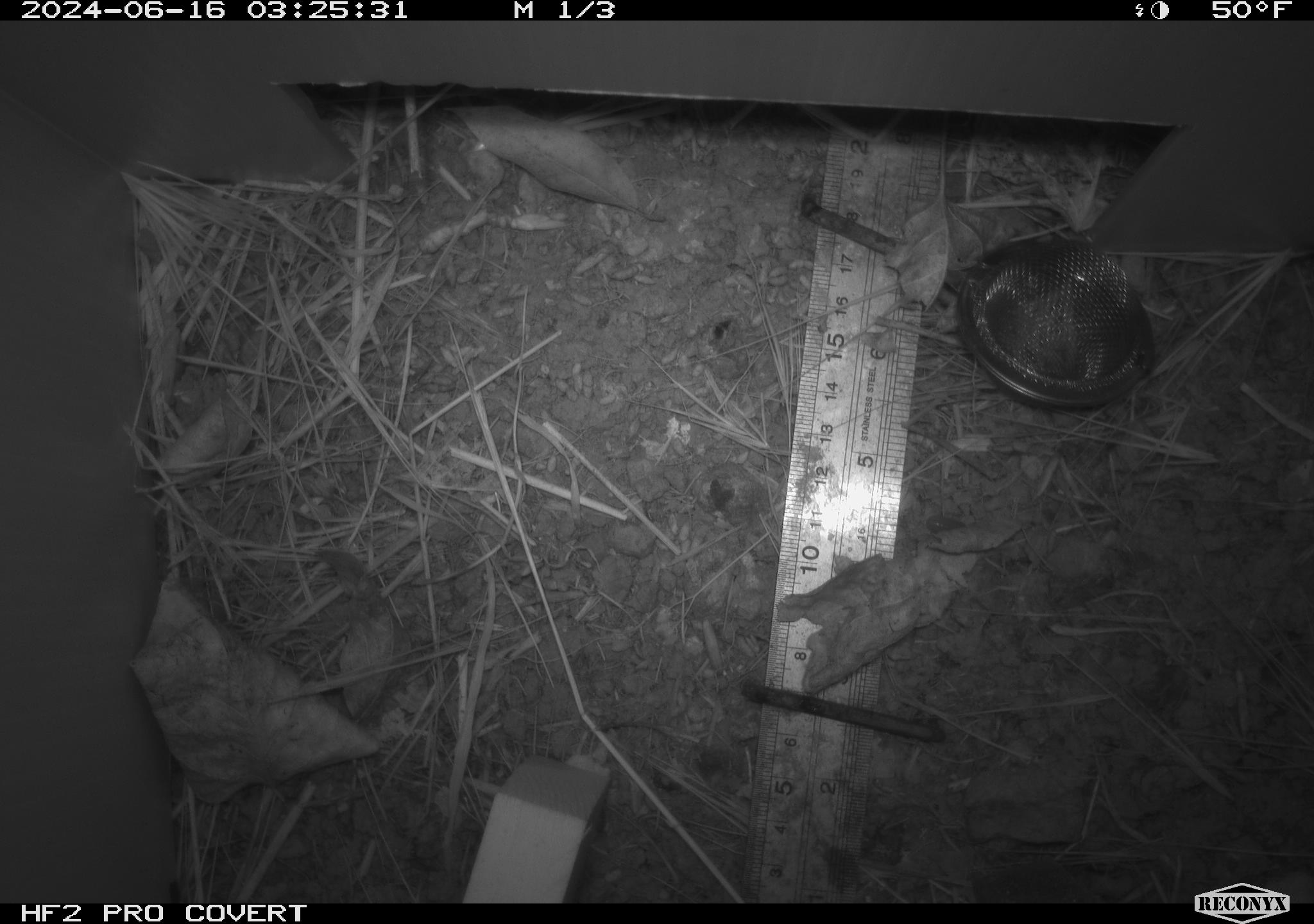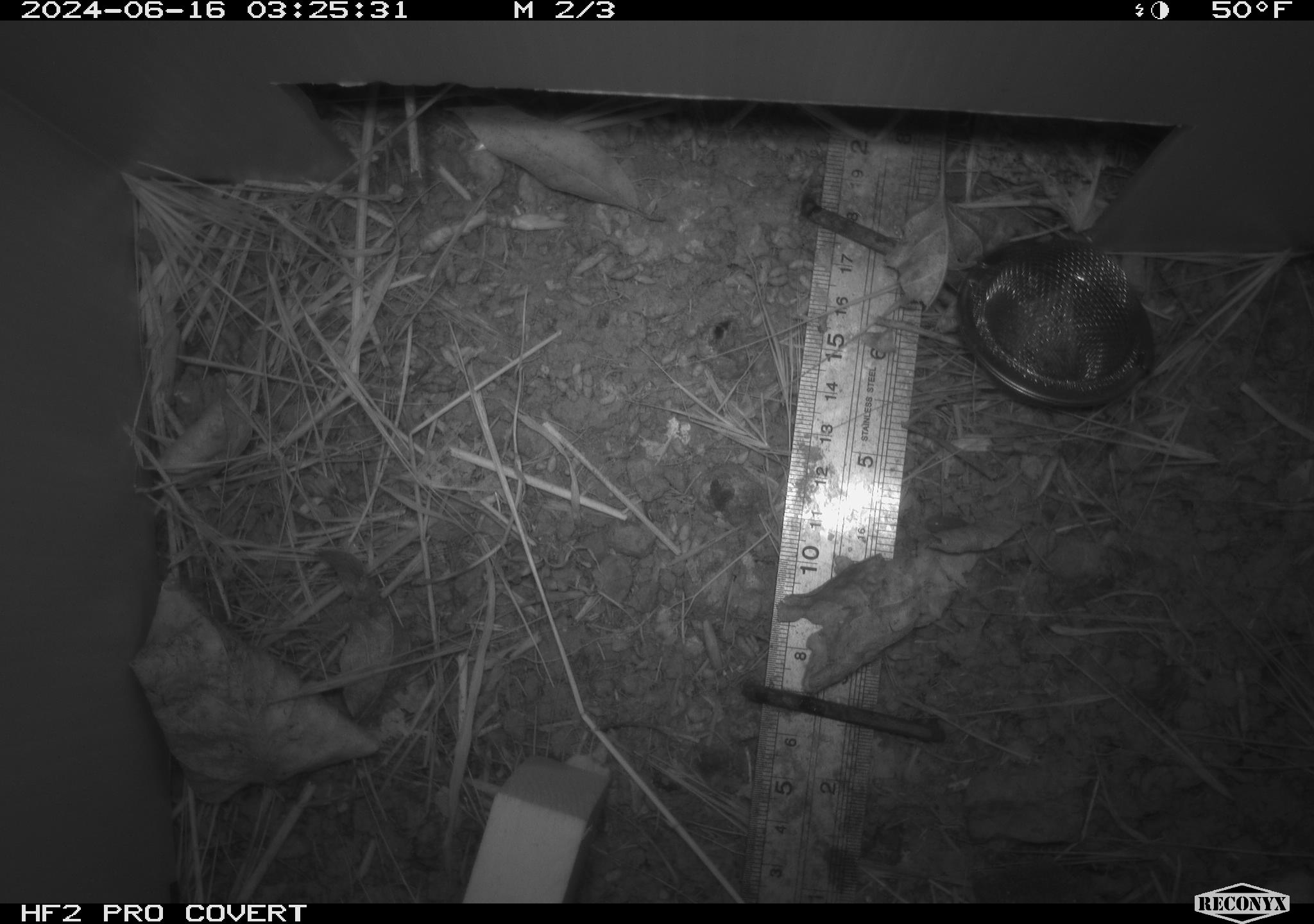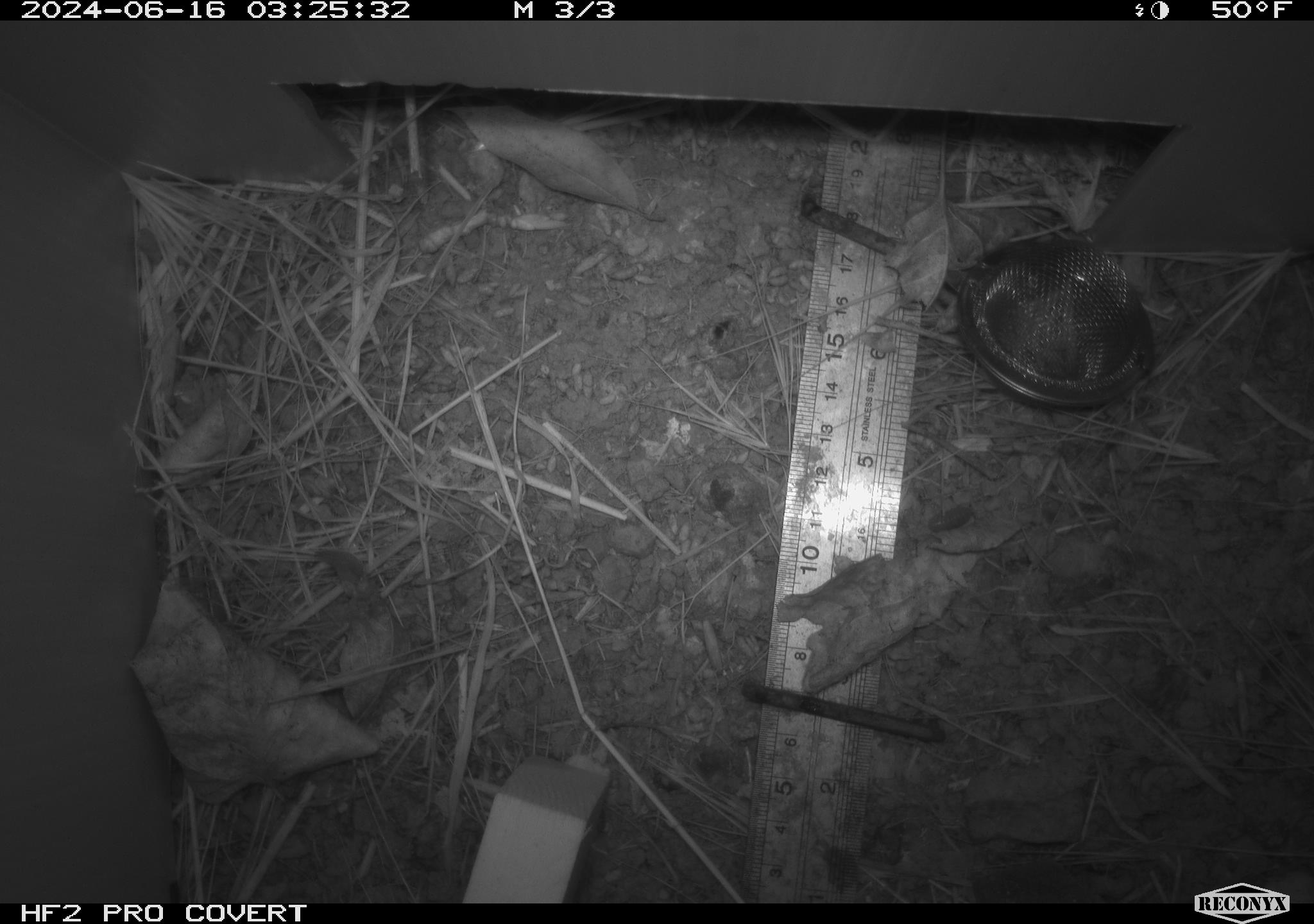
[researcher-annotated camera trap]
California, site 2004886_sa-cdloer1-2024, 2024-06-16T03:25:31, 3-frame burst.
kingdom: Animalia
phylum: Arthropoda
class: Malacostraca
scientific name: Malacostraca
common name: amphipods, crabs, isopods, krill, lobsters and shrimps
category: malacostracan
Malacostracan (amphipods, crabs, isopods, krill, lobsters and shrimps) (Malacostraca).